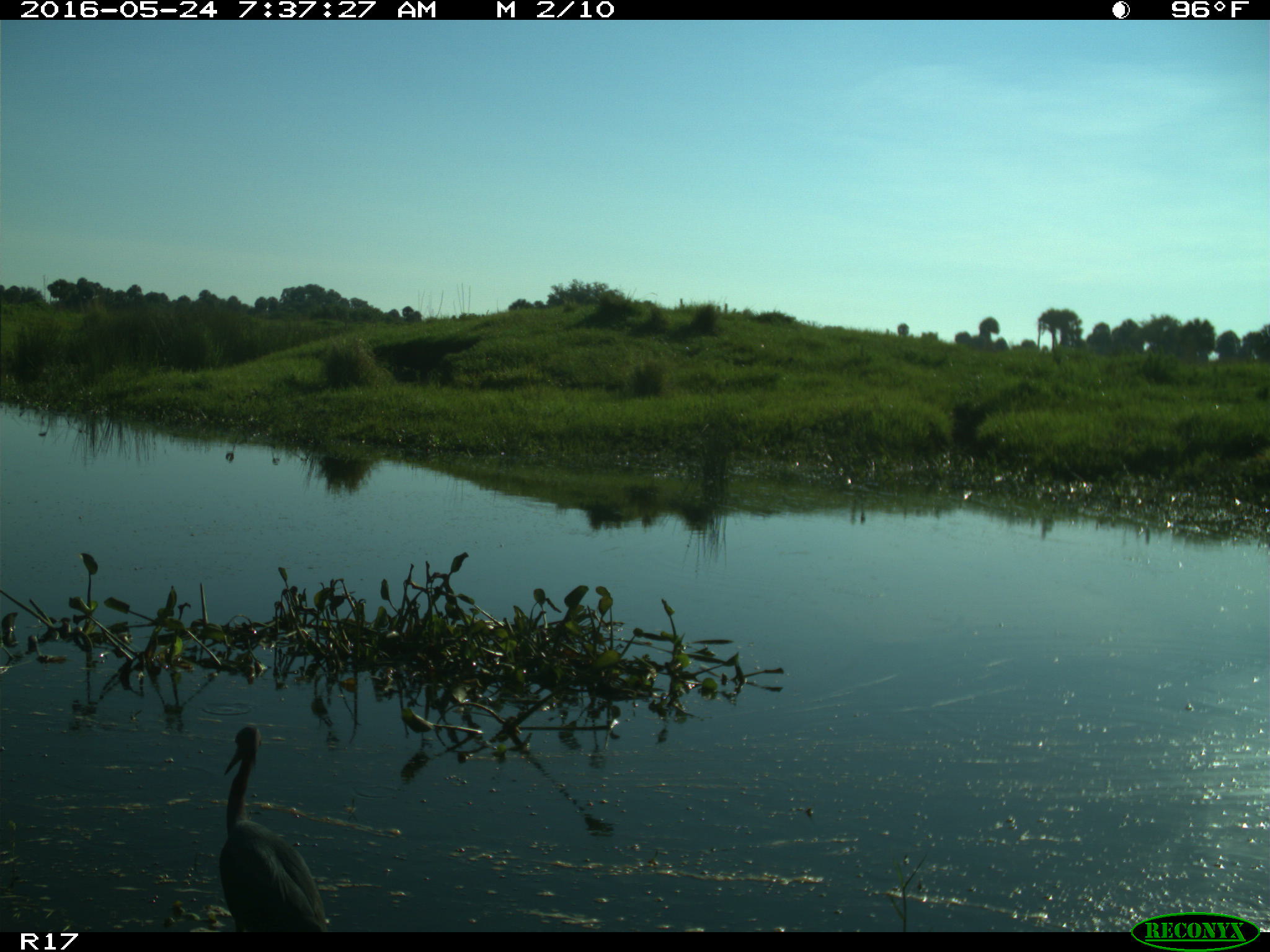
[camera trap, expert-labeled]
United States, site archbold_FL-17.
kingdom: Animalia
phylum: Chordata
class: Aves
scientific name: Aves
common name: birds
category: unidentified bird